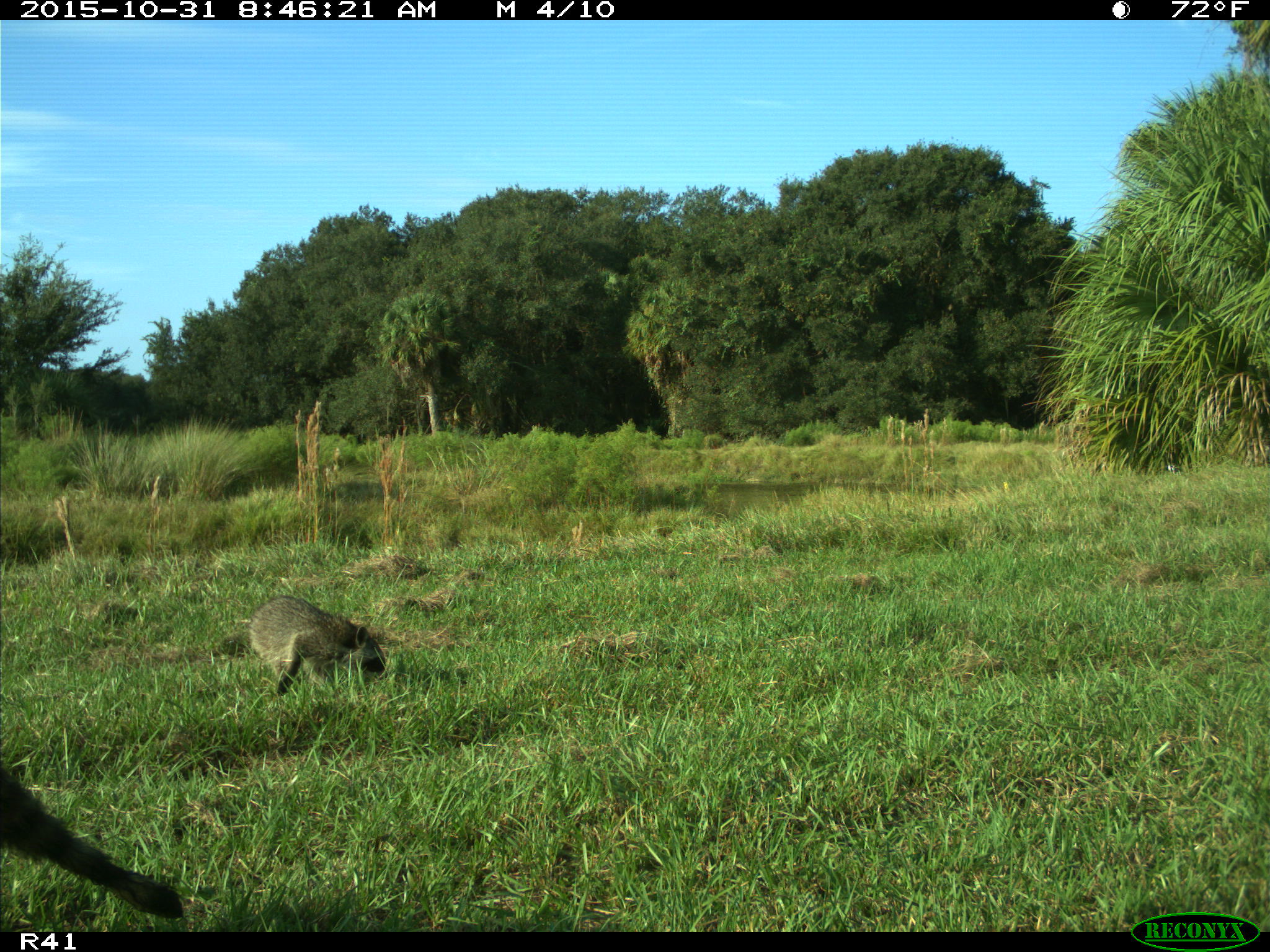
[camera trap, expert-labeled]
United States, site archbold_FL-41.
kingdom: Animalia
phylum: Chordata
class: Mammalia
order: Carnivora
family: Procyonidae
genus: Procyon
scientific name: Procyon lotor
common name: common raccoon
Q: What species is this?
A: Procyon lotor (common raccoon).